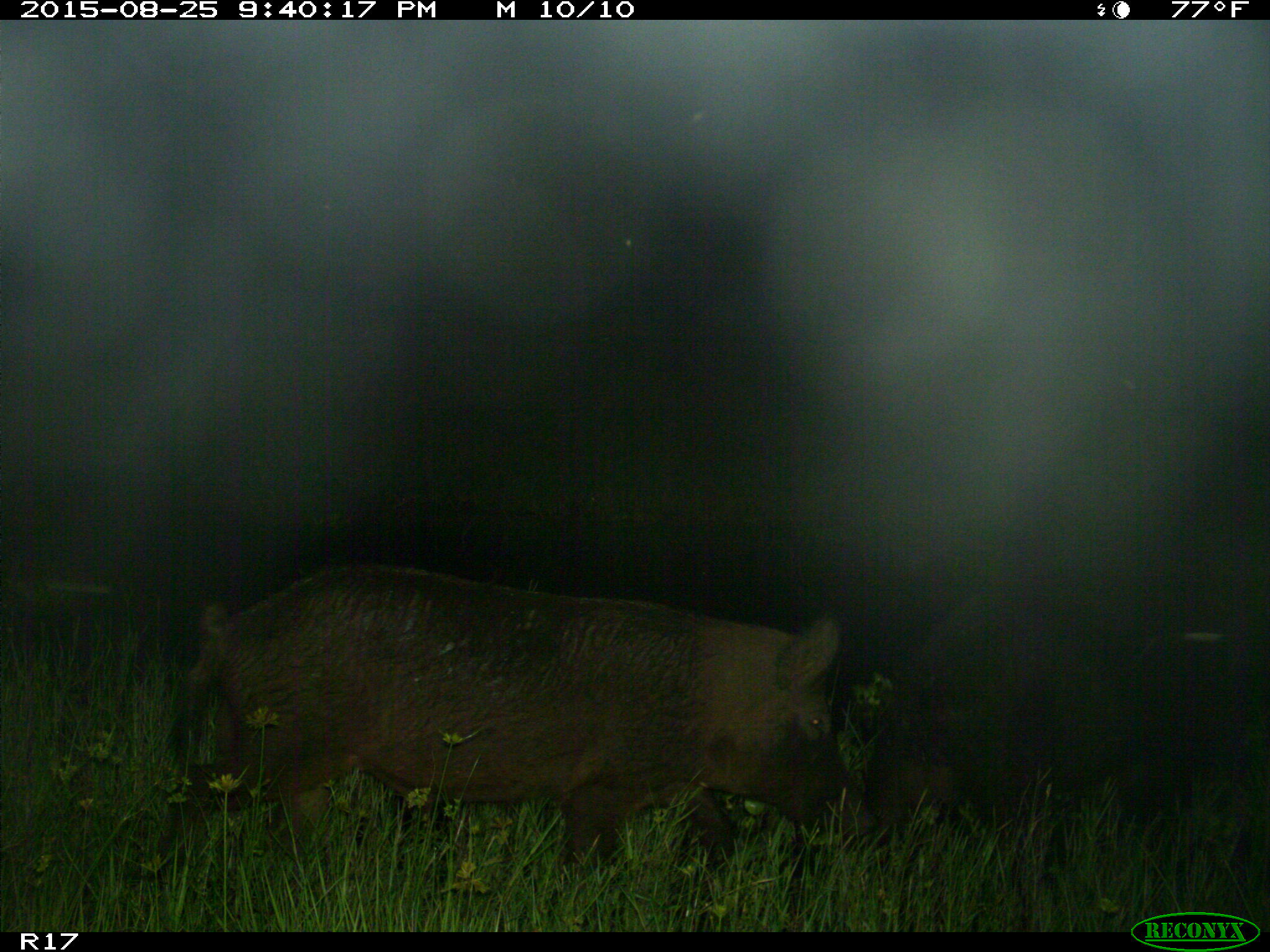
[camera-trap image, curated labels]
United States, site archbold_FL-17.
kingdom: Animalia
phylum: Chordata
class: Mammalia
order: Artiodactyla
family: Suidae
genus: Sus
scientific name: Sus scrofa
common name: wild boar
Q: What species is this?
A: Sus scrofa (wild boar).